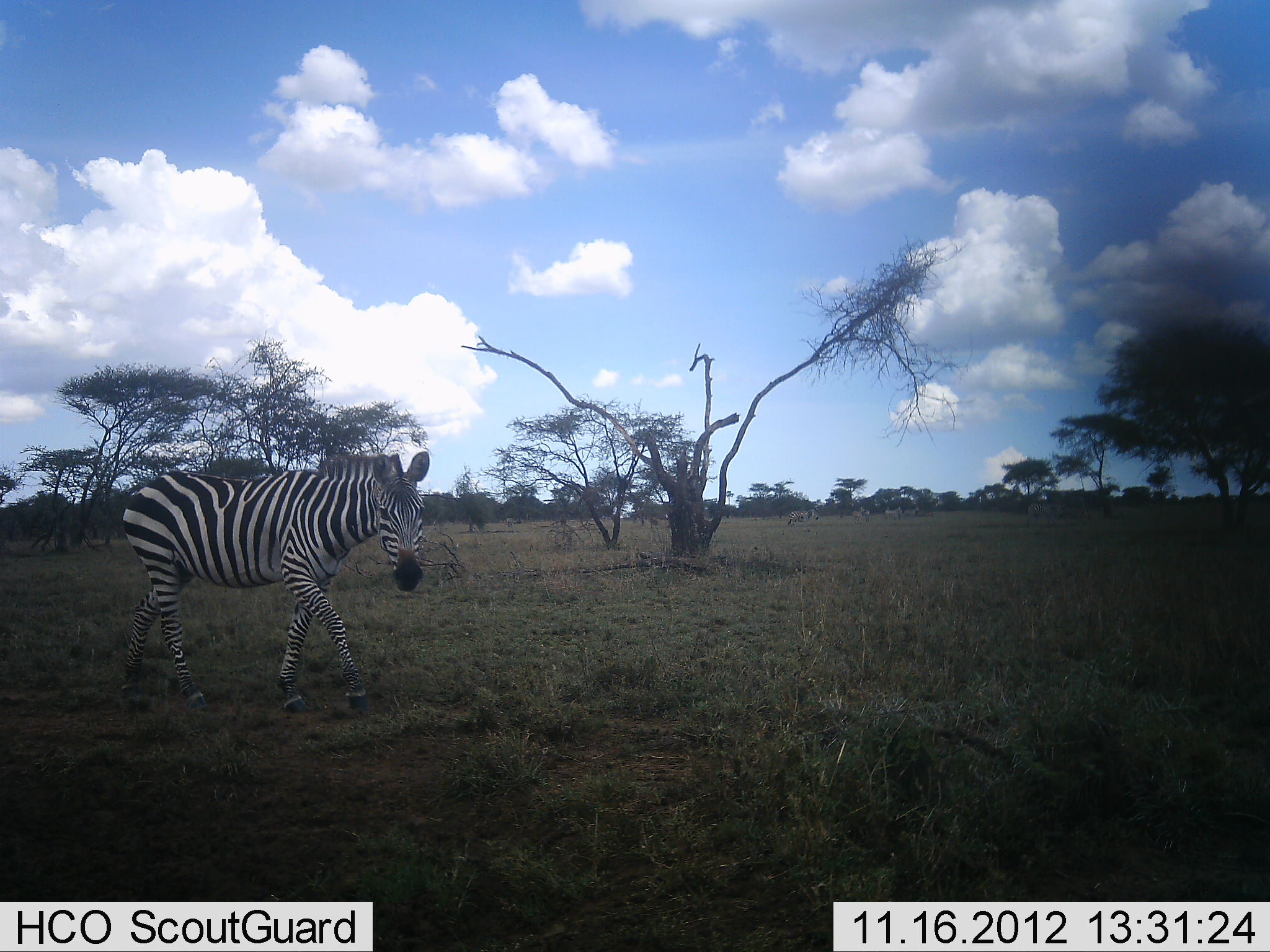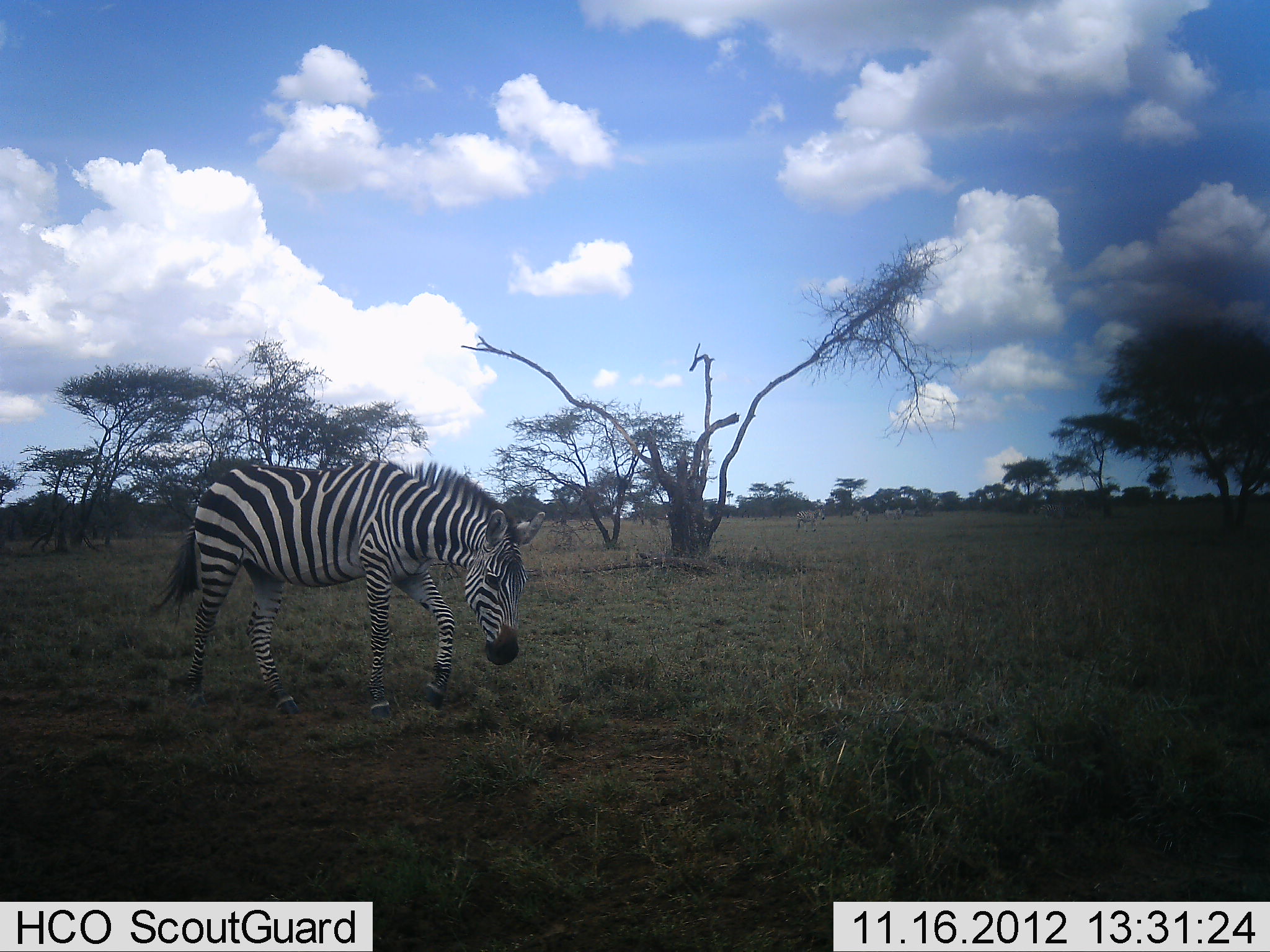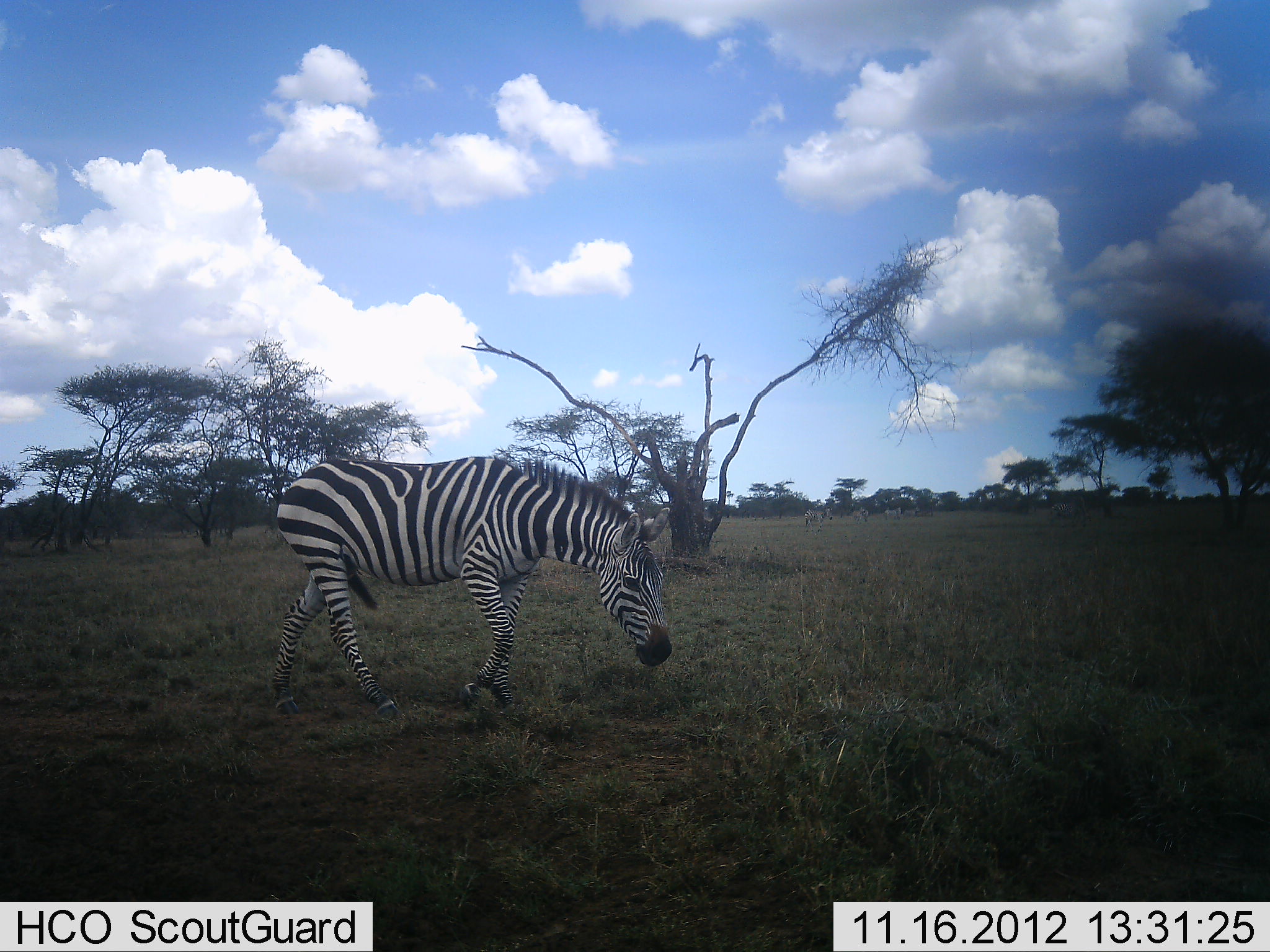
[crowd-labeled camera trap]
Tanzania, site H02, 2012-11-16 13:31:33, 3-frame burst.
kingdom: Animalia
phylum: Chordata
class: Mammalia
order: Perissodactyla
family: Equidae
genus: Equus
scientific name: Equus quagga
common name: plains zebra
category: zebra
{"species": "zebra (plains zebra) (Equus quagga)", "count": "1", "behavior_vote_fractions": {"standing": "10%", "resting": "0%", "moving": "90%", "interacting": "0%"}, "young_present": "0%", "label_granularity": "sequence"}